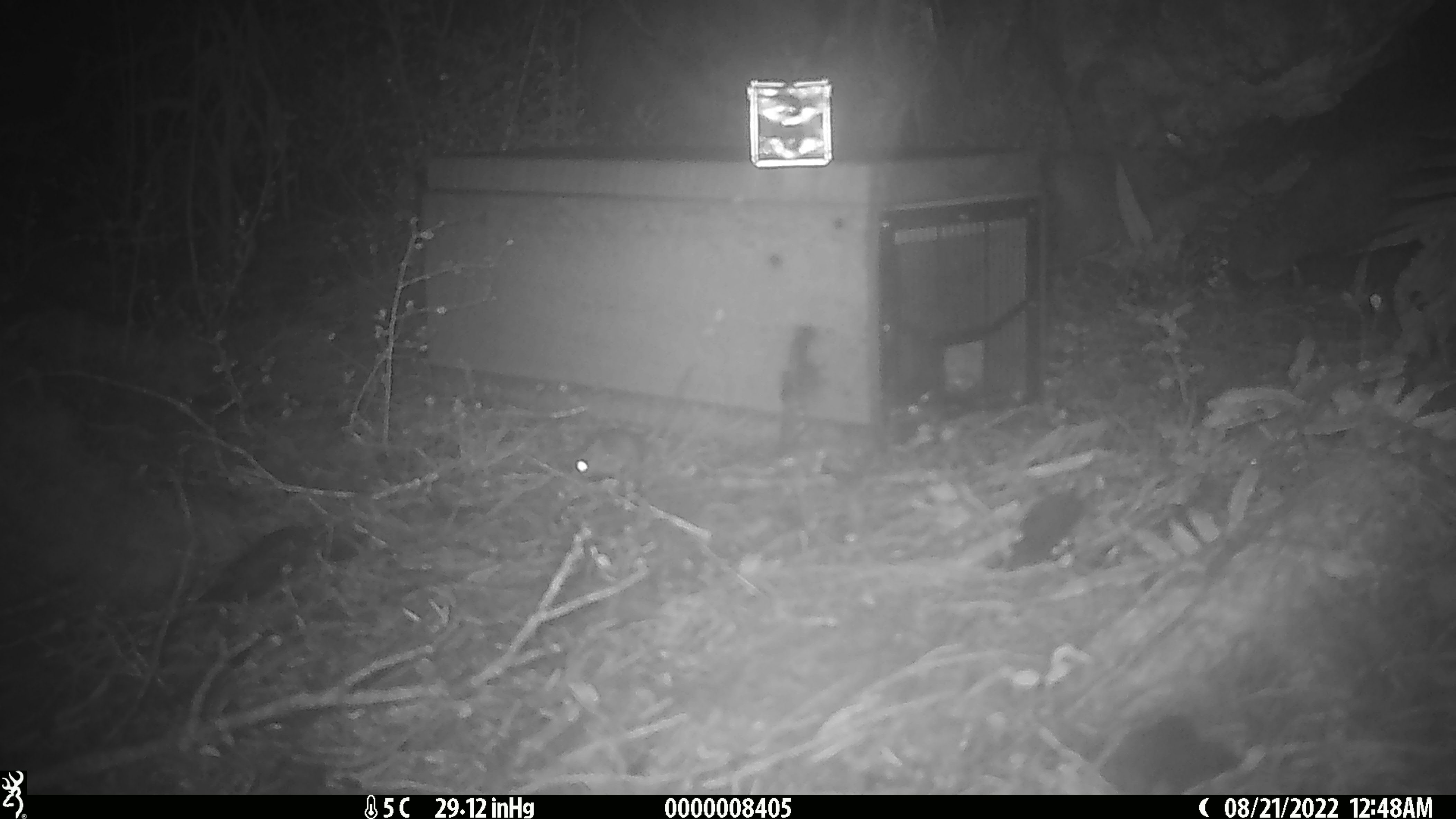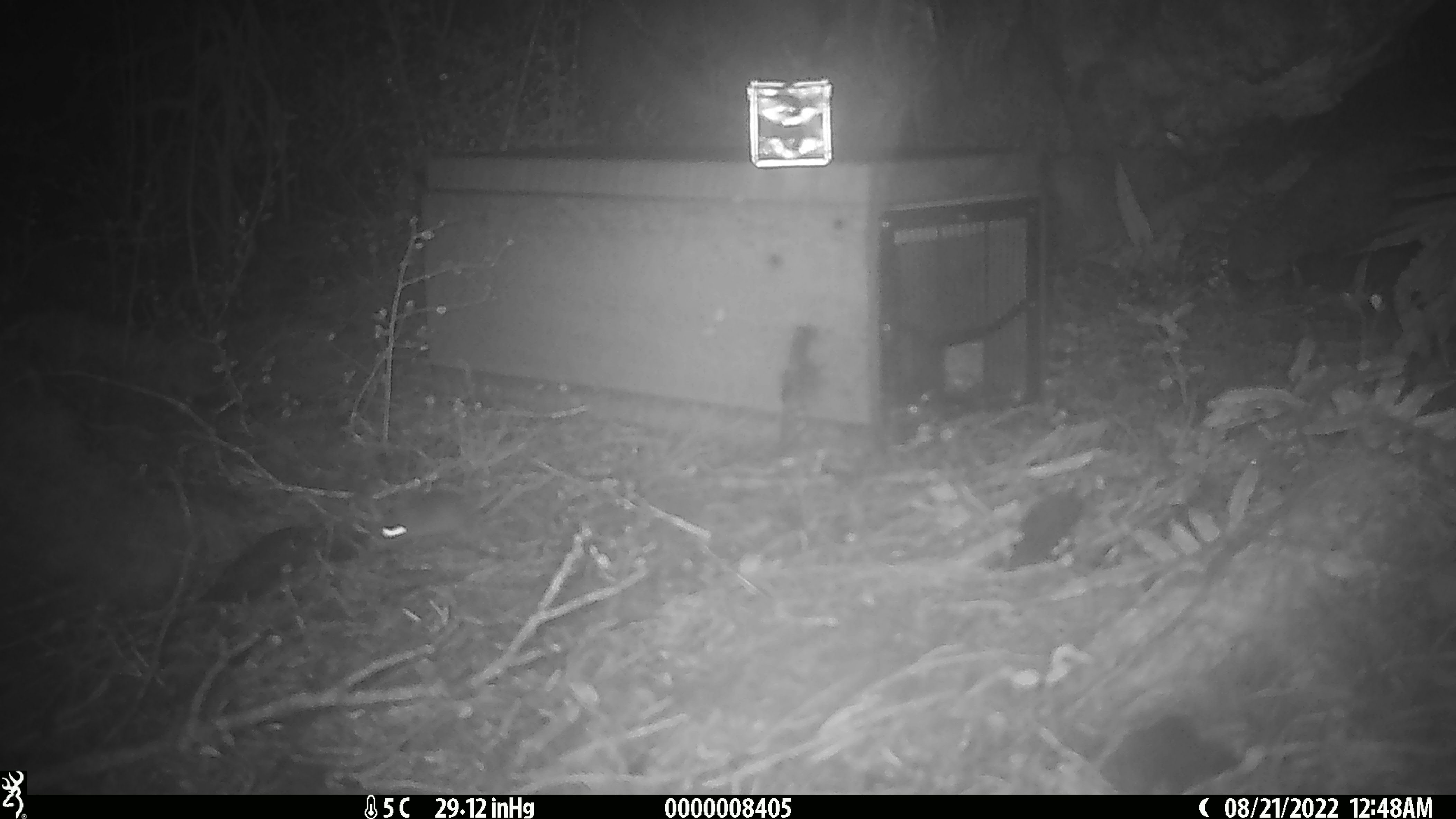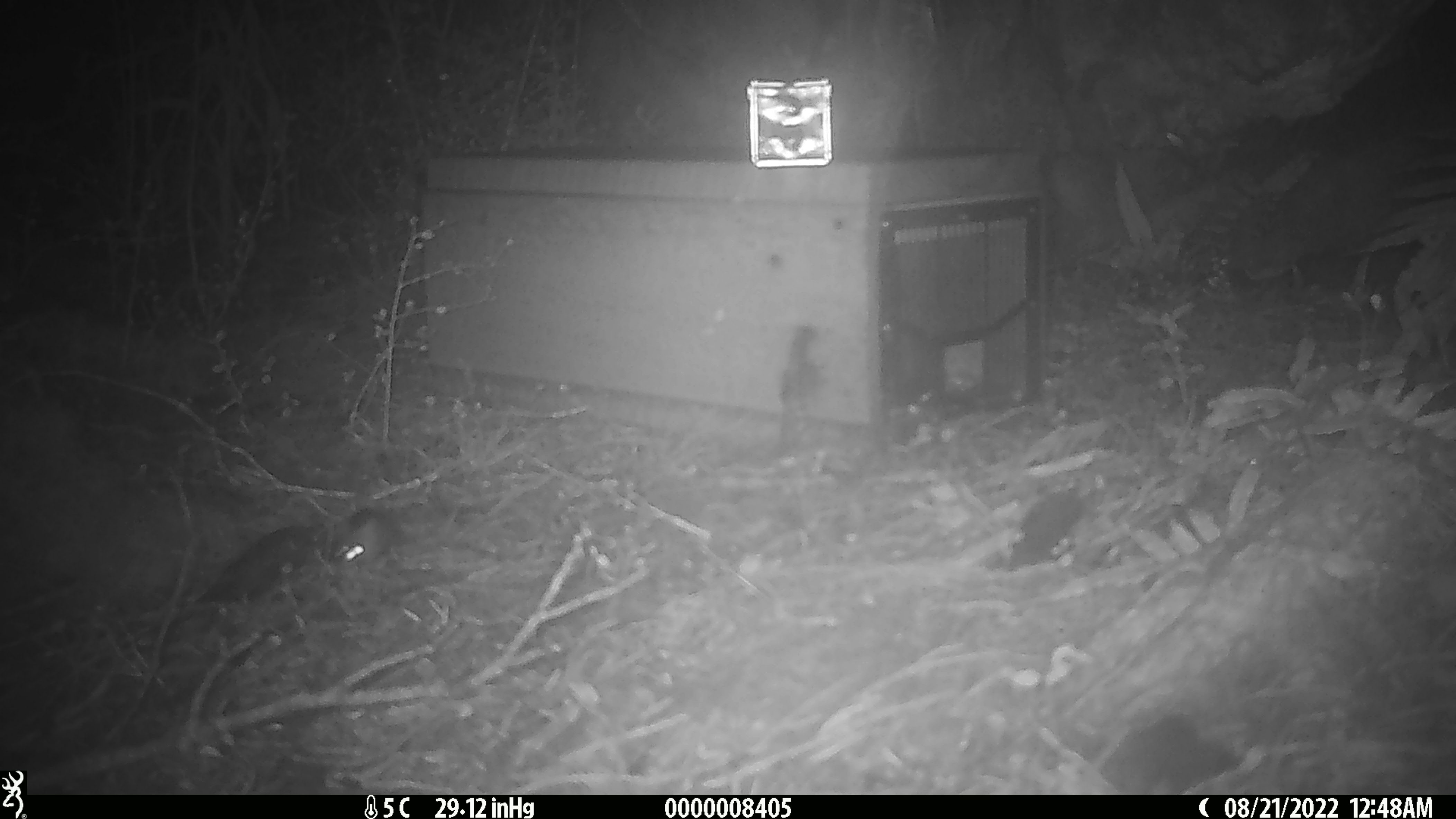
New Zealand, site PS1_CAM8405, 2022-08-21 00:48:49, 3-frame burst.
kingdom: Animalia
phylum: Chordata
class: Mammalia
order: Rodentia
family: Muridae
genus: Mus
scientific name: Mus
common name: mouse